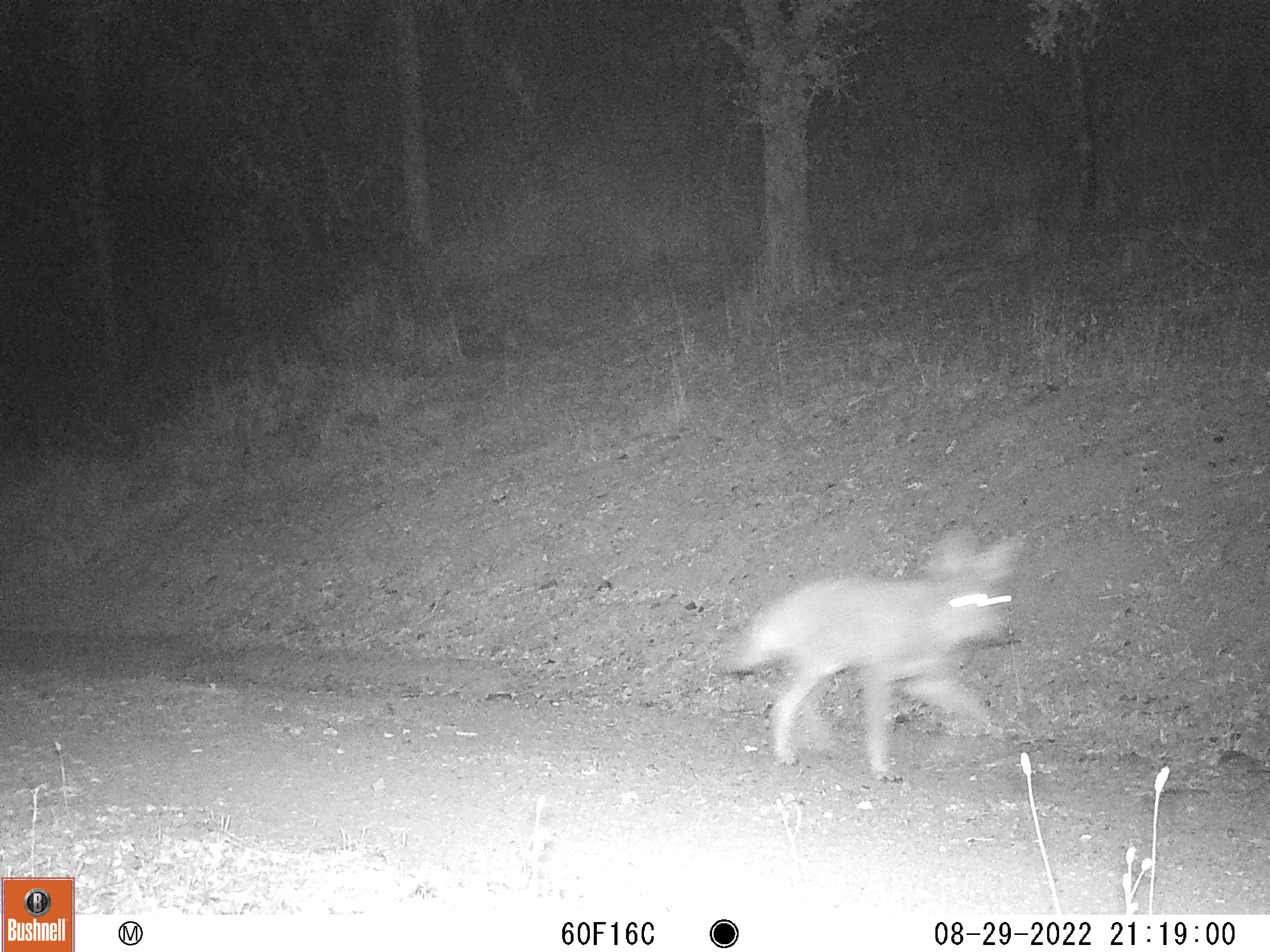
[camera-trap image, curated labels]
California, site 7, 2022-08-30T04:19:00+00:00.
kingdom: Animalia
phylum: Chordata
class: Mammalia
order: Carnivora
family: Canidae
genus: Canis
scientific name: Canis latrans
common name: coyote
Coyote (Canis latrans).